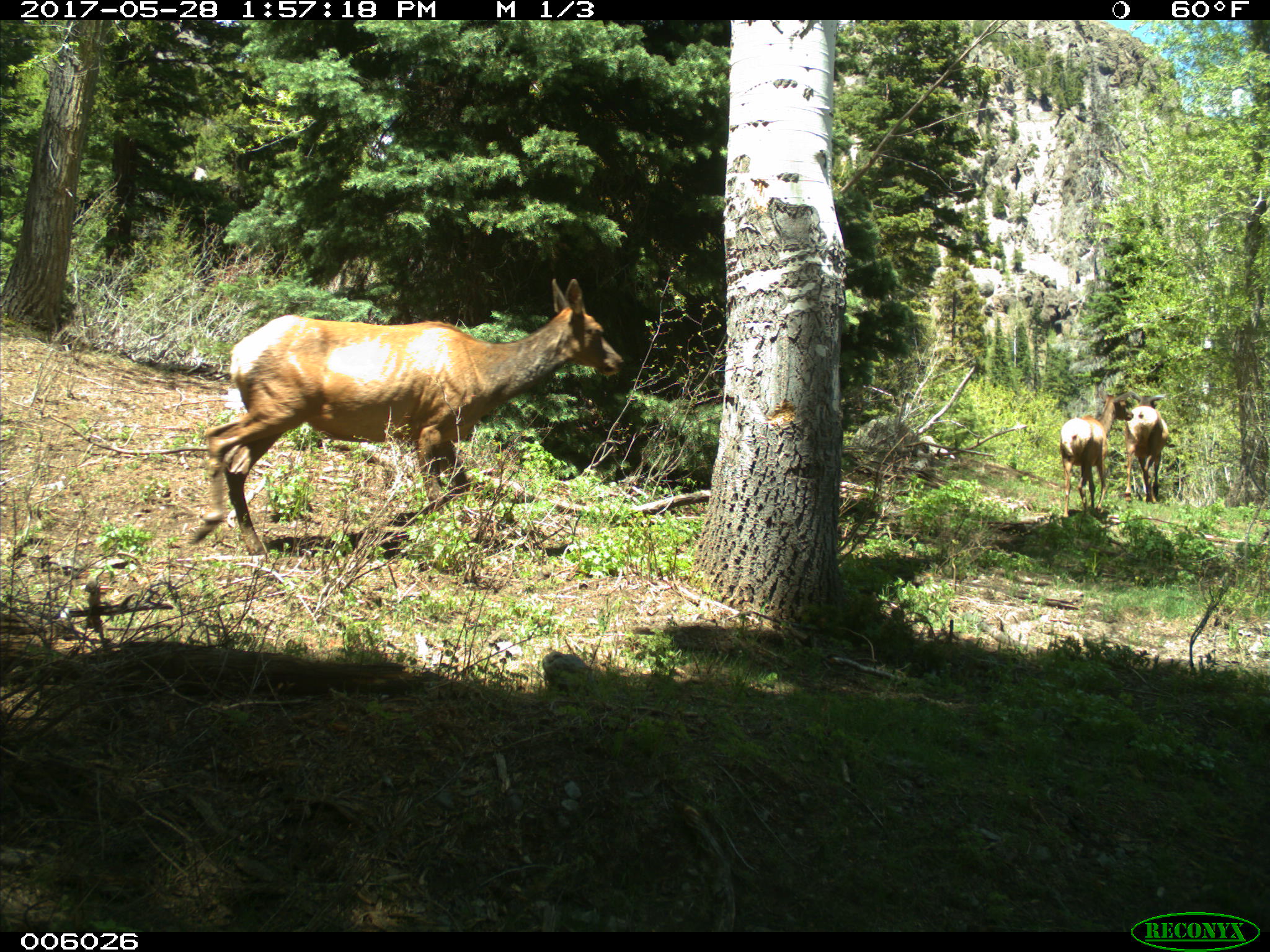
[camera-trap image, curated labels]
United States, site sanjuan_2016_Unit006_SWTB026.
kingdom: Animalia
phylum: Chordata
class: Mammalia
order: Artiodactyla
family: Cervidae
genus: Cervus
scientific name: Cervus elaphus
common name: red deer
Cervus elaphus (red deer).